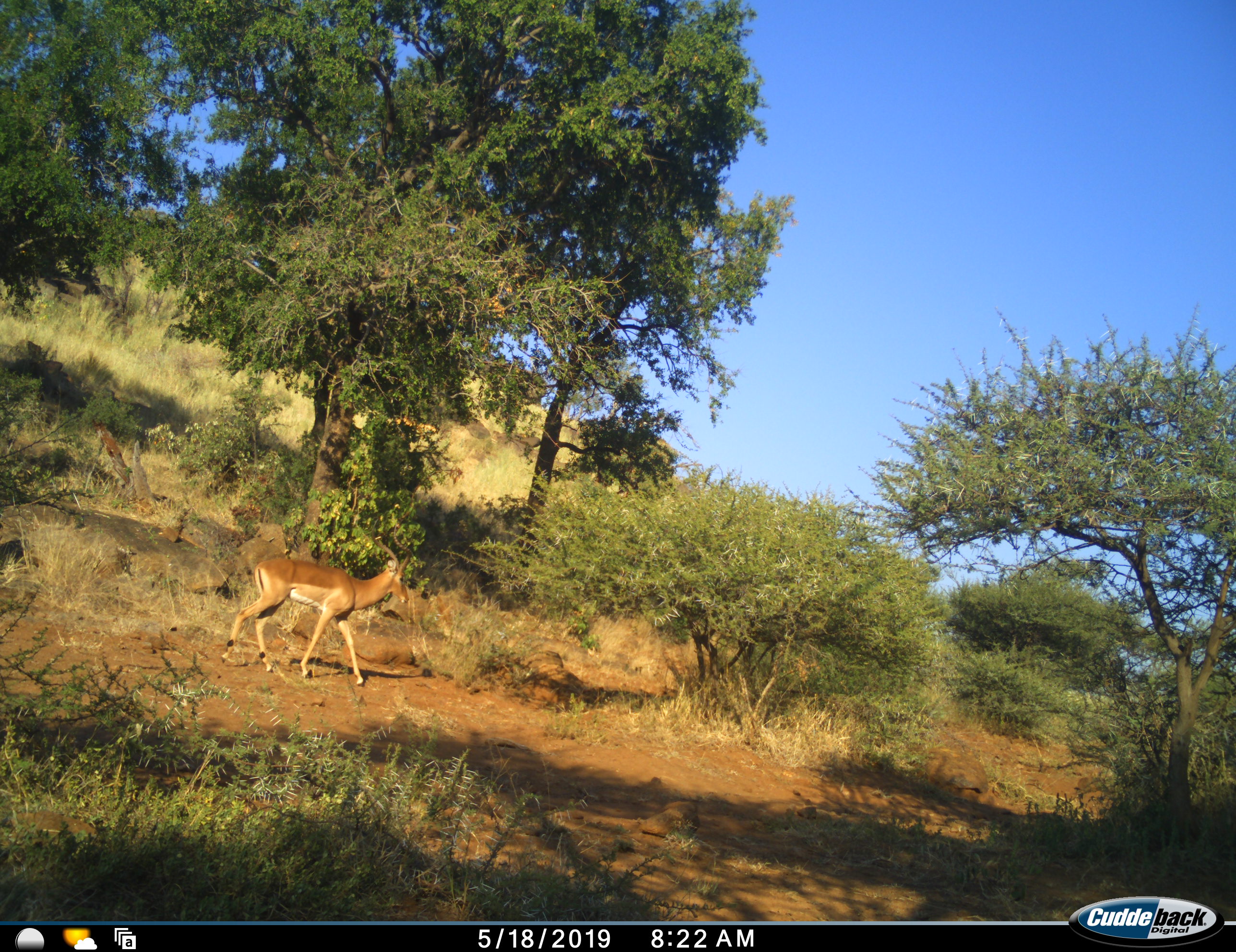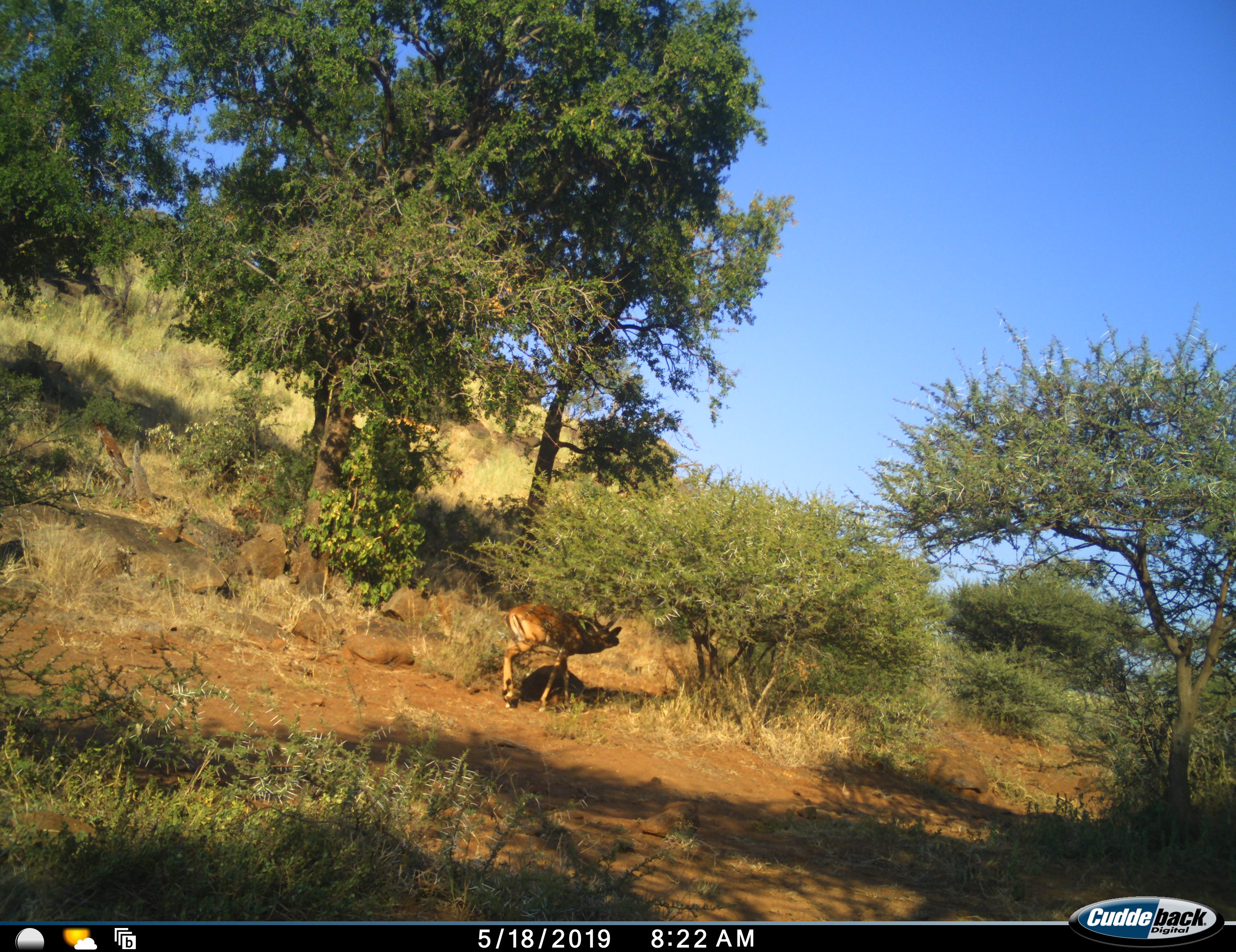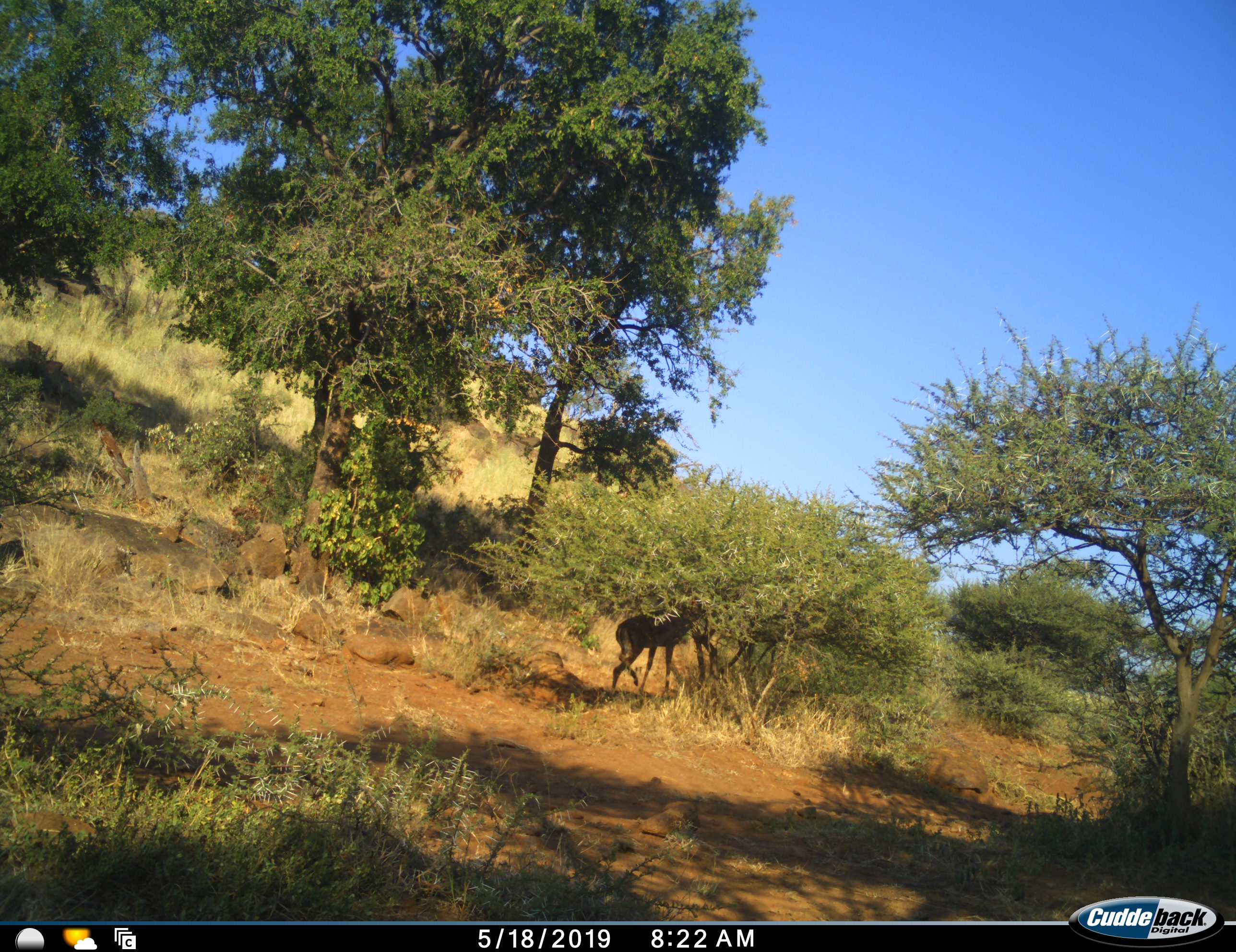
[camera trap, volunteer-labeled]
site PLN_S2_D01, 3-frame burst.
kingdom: Animalia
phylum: Chordata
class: Mammalia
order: Artiodactyla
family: Bovidae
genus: Aepyceros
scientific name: Aepyceros melampus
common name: impala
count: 1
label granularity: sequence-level